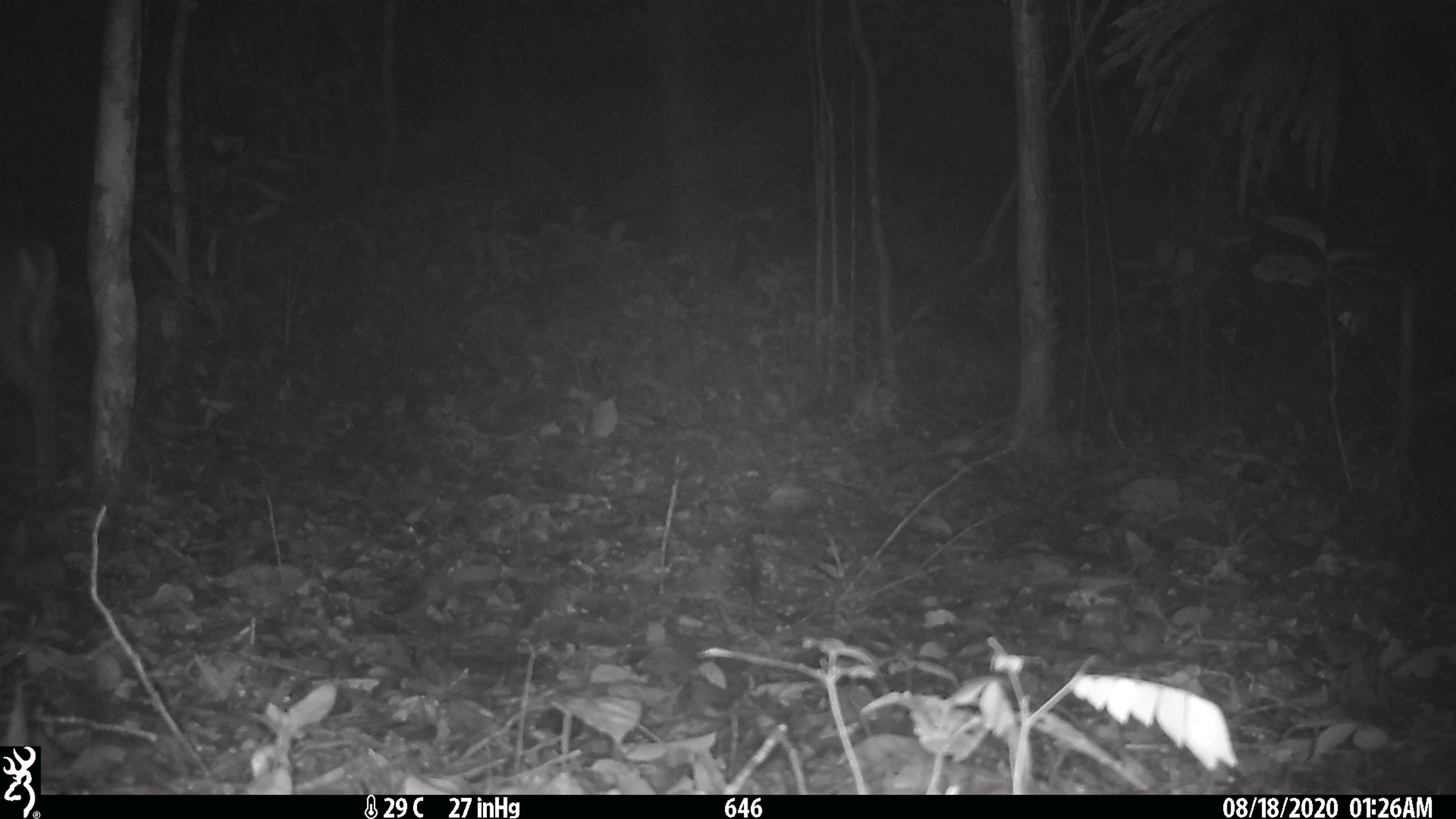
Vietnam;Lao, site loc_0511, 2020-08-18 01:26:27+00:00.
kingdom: Animalia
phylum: Chordata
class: Mammalia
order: Artiodactyla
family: Cervidae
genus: Muntiacus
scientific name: Muntiacus vuquangensis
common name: large-antlered muntjac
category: large antlered muntjac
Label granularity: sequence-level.